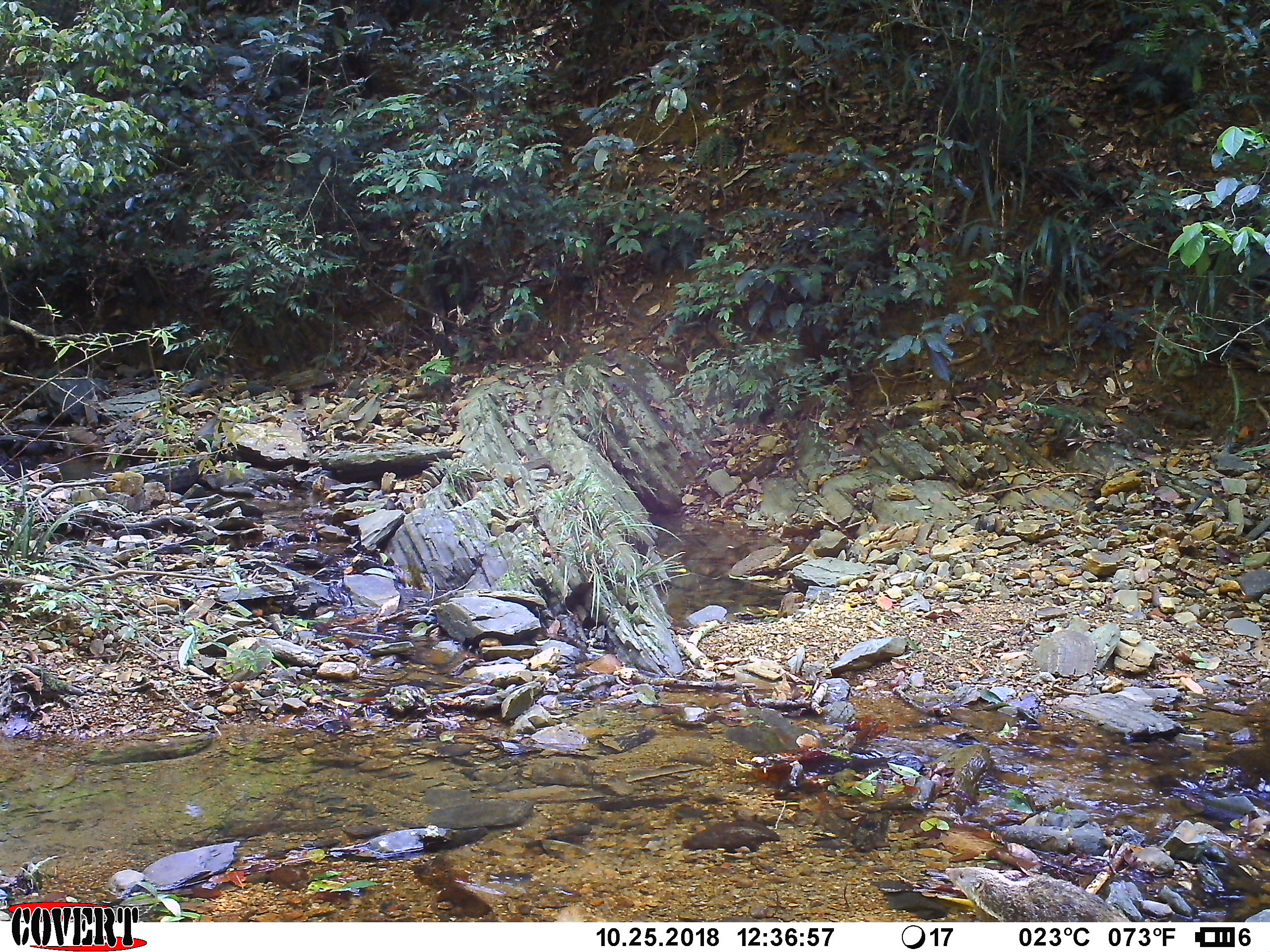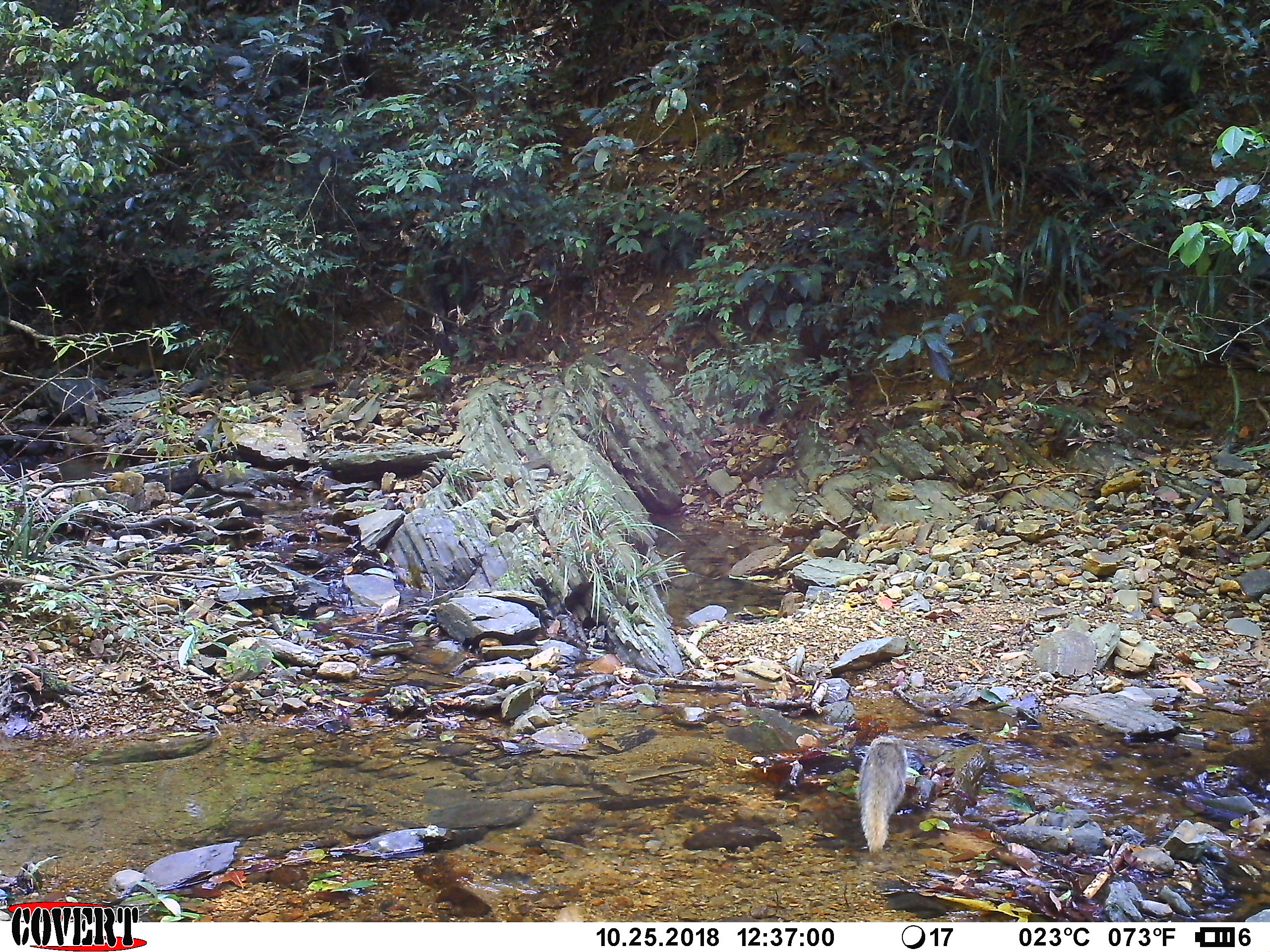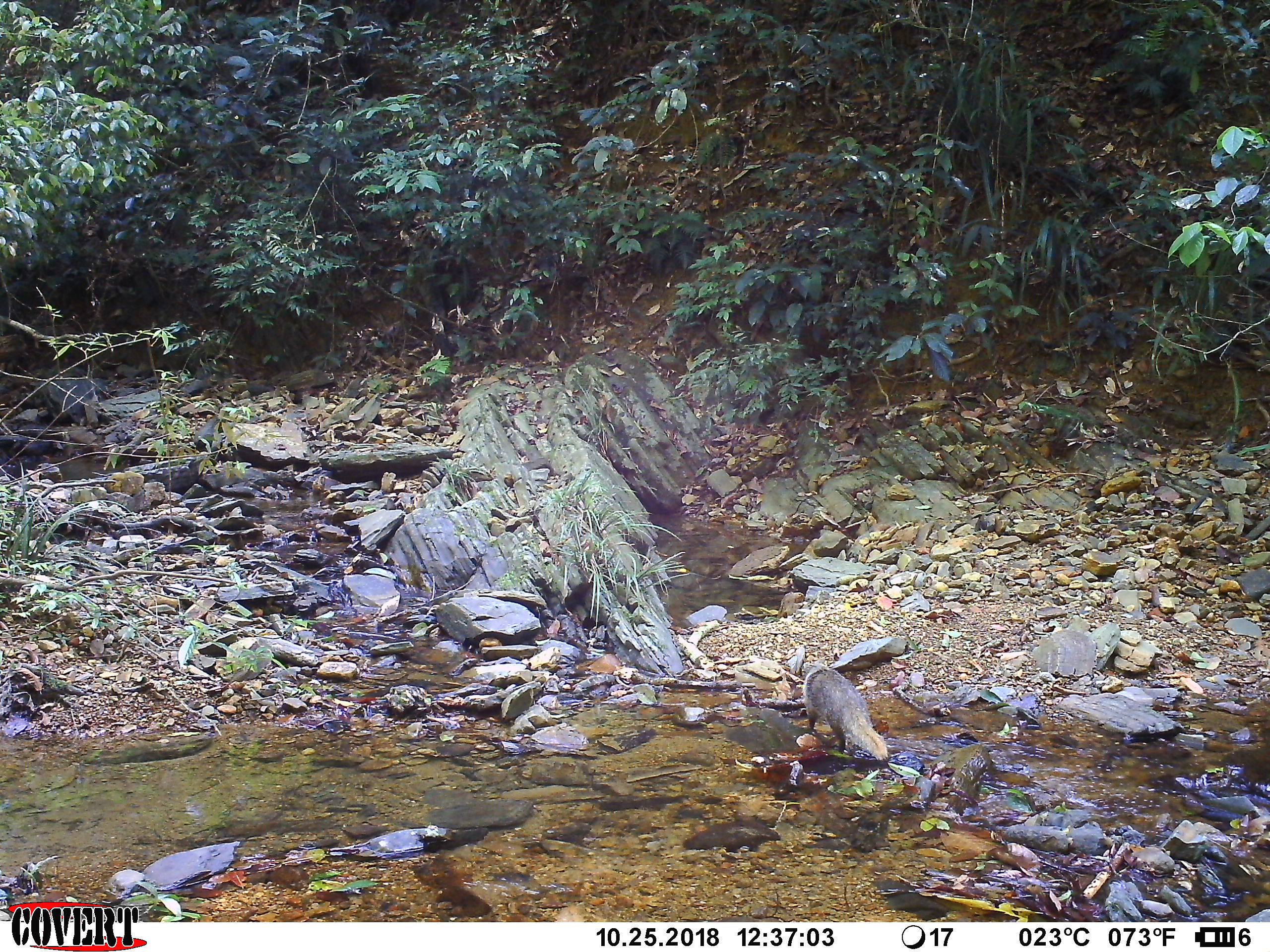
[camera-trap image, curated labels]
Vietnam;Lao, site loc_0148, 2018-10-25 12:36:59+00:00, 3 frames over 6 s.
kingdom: Animalia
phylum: Chordata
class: Mammalia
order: Carnivora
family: Herpestidae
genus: Urva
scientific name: Urva urva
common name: crab-eating mongoose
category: crab eating mongoose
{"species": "crab eating mongoose (crab-eating mongoose) (Urva urva)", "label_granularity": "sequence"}